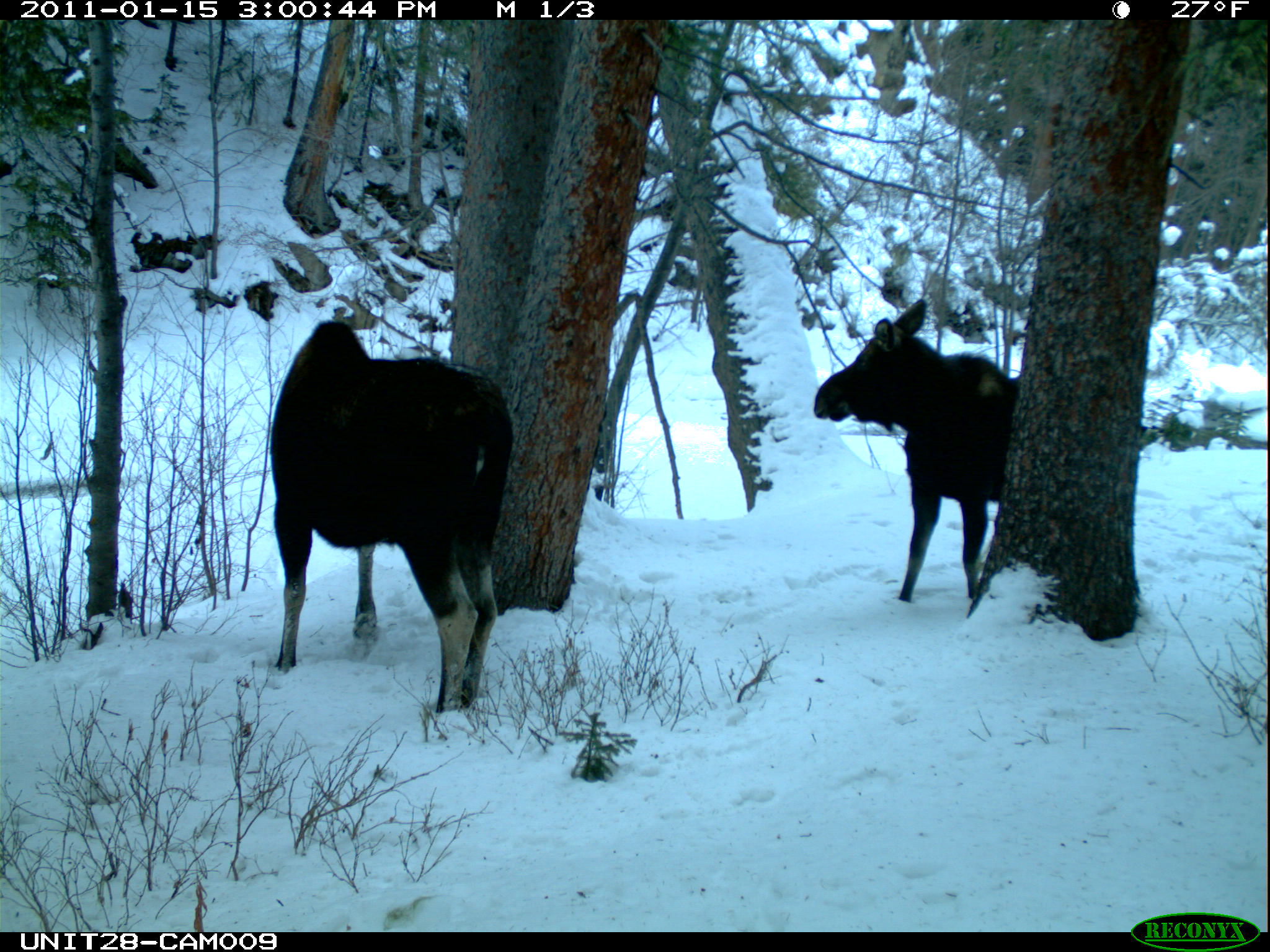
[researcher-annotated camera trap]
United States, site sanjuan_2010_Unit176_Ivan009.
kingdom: Animalia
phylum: Chordata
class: Mammalia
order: Artiodactyla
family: Cervidae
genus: Alces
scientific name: Alces alces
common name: moose